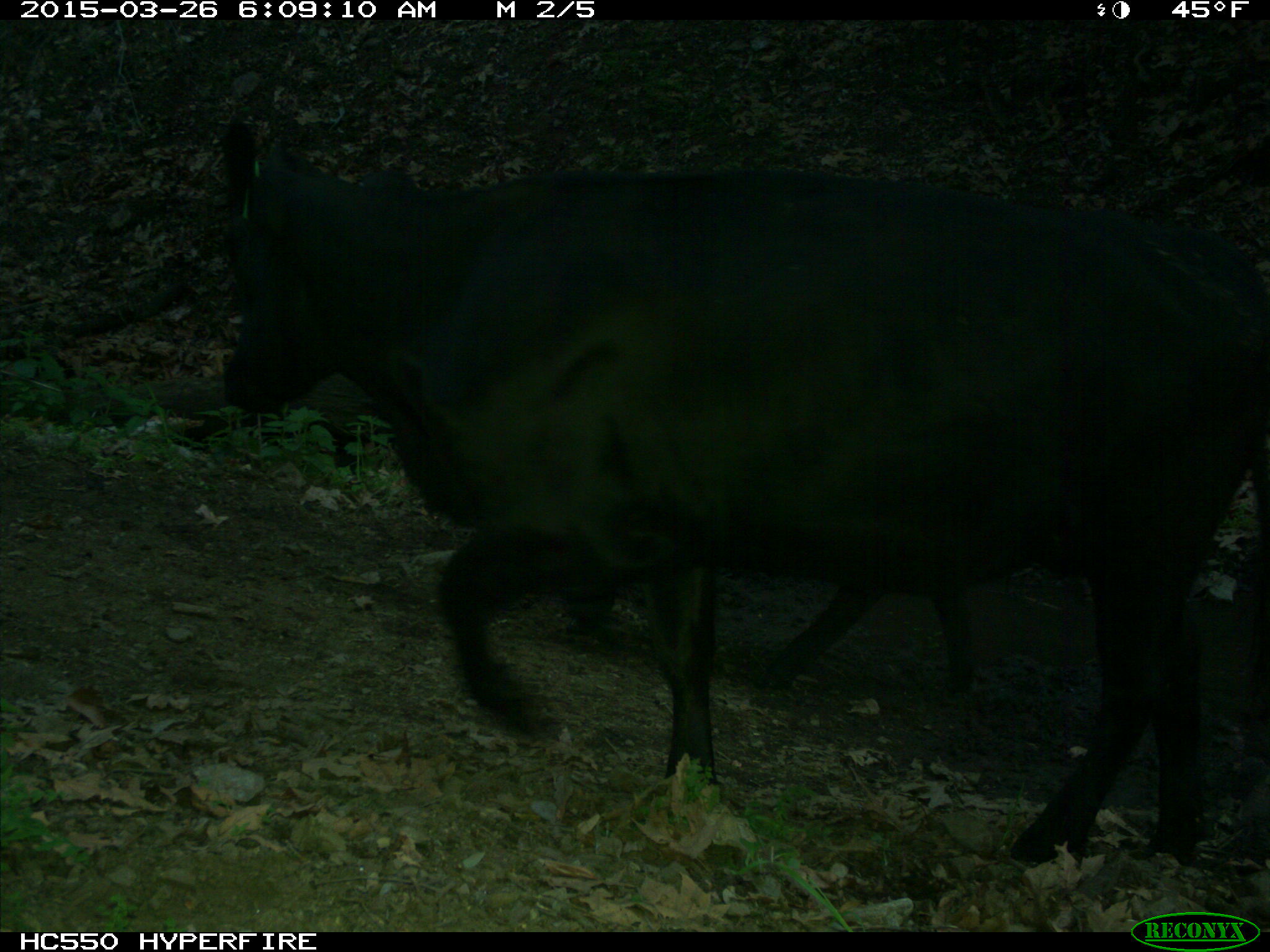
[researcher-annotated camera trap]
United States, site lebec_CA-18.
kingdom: Animalia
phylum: Chordata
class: Mammalia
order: Artiodactyla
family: Bovidae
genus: Bos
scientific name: Bos taurus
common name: domestic cow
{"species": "Bos taurus (domestic cow)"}